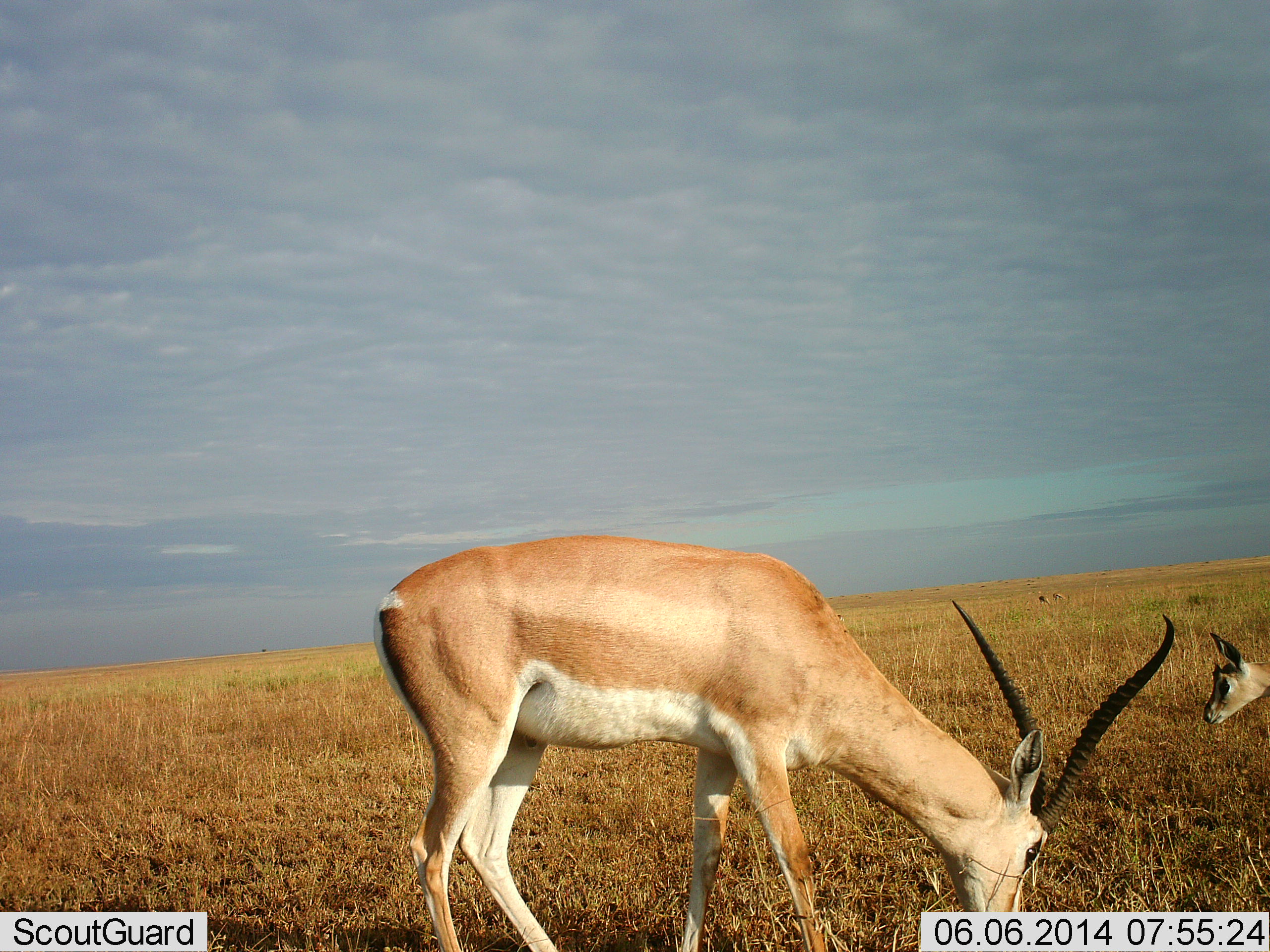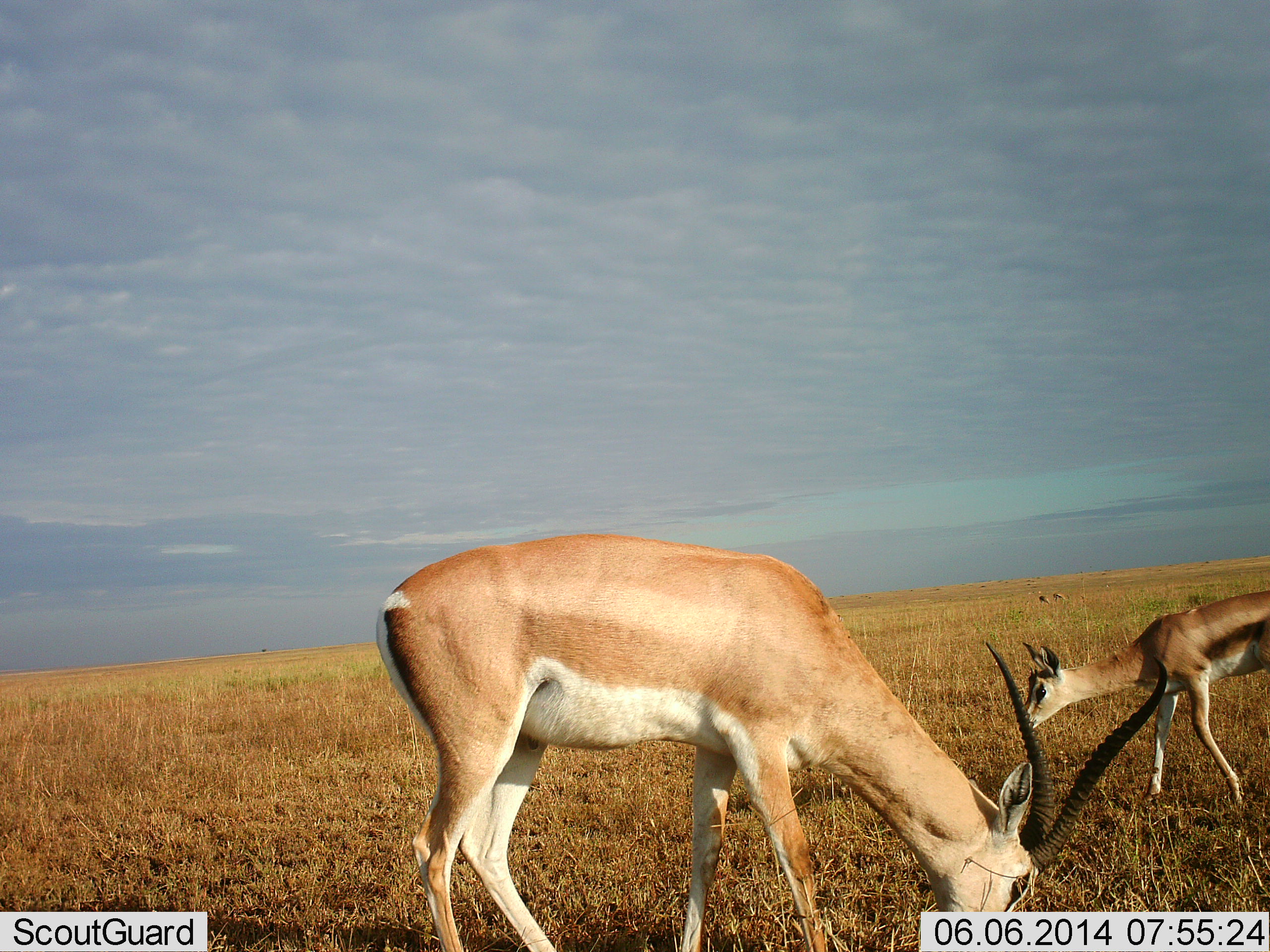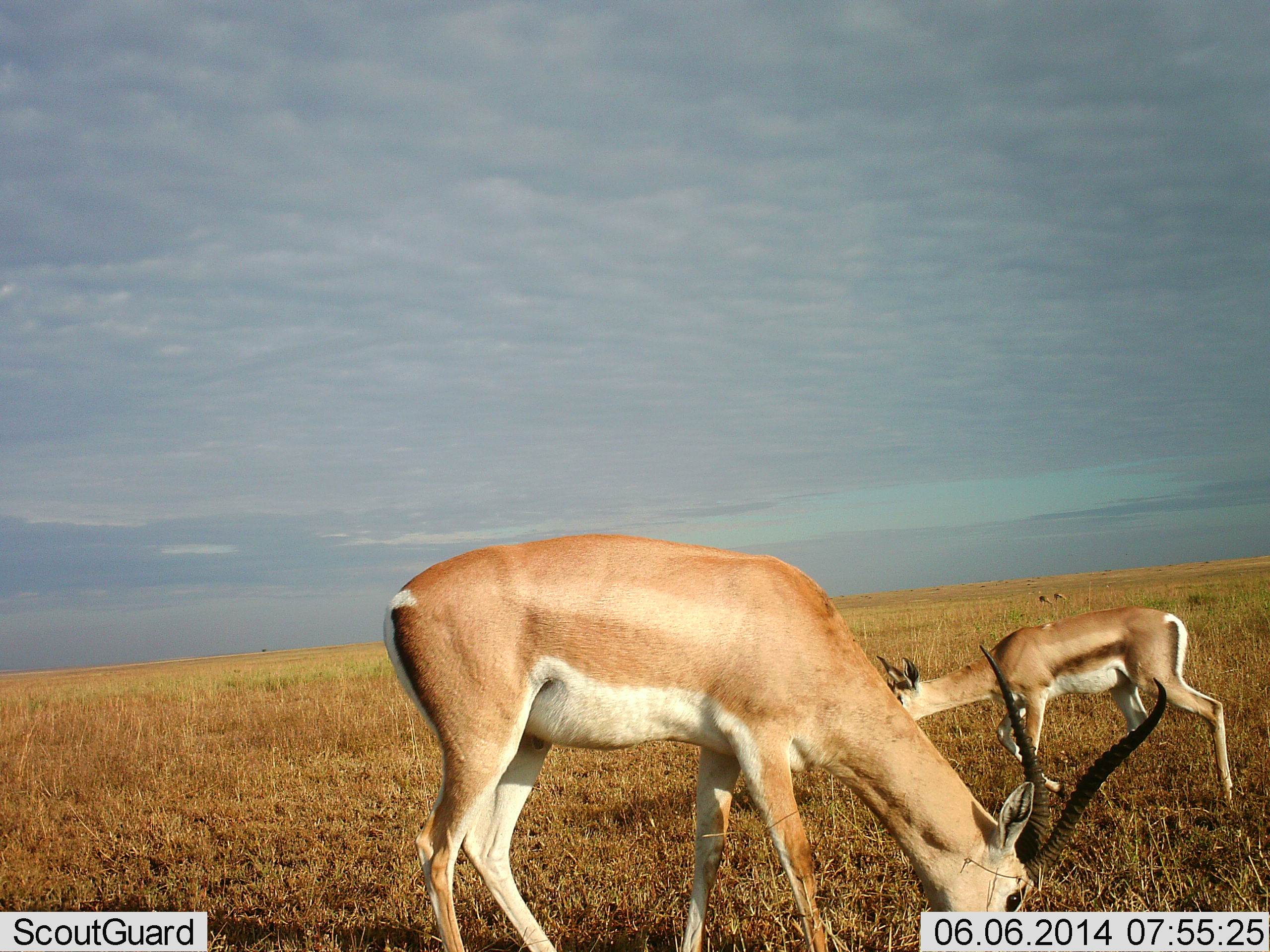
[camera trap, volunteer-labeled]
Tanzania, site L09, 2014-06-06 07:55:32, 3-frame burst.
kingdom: Animalia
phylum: Chordata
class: Mammalia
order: Artiodactyla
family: Bovidae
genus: Nanger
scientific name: Nanger granti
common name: grant's gazelle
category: gazellegrants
Gazellegrants (grant's gazelle) (Nanger granti), count 2. Behavior (volunteer vote fractions): standing 15%, resting 0%, moving 23%, interacting 0%. Young present (vote fraction): 15%. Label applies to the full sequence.